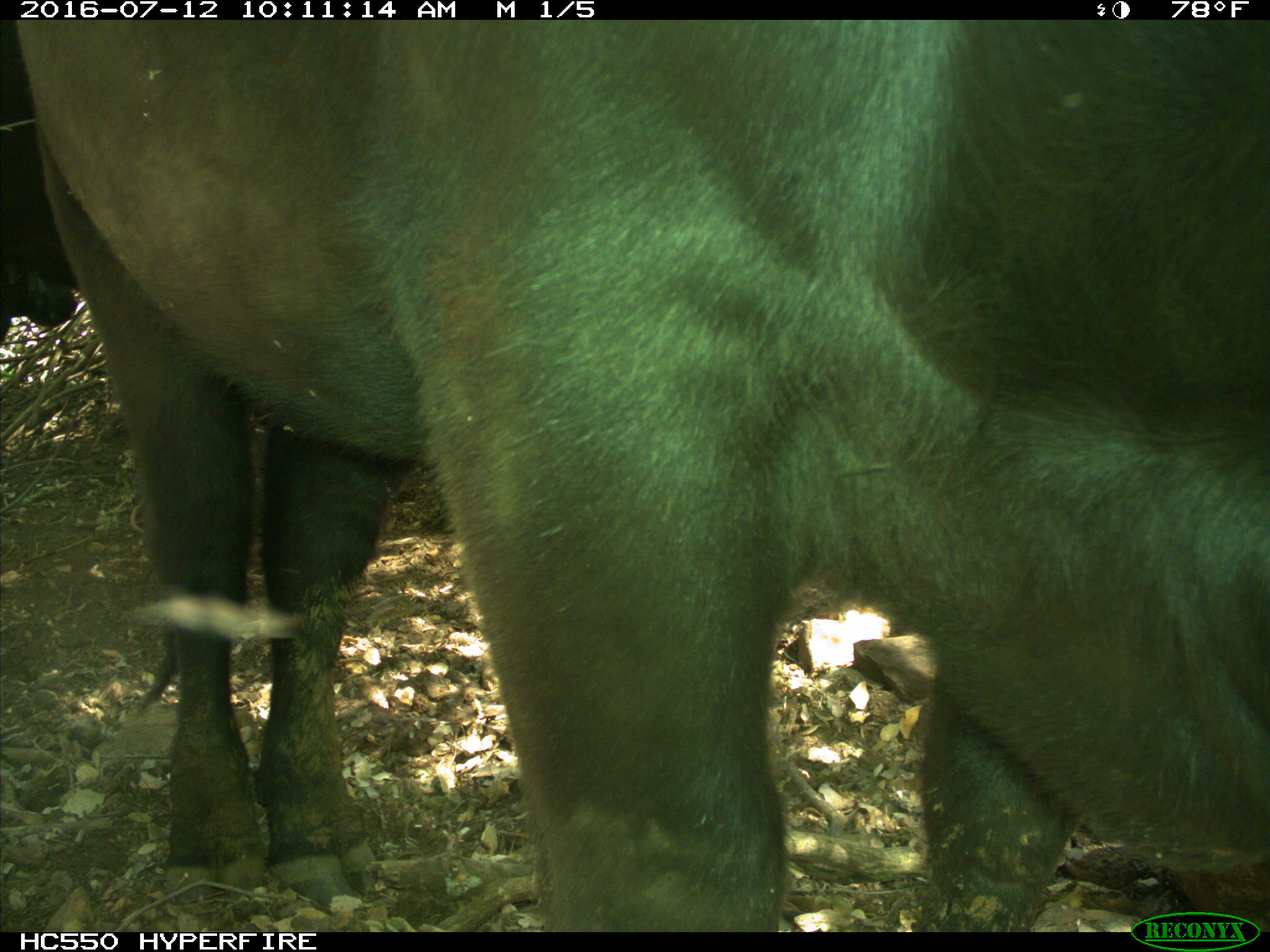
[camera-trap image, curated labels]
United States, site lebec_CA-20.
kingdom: Animalia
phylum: Chordata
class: Mammalia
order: Artiodactyla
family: Bovidae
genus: Bos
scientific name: Bos taurus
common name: domestic cow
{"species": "Bos taurus (domestic cow)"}